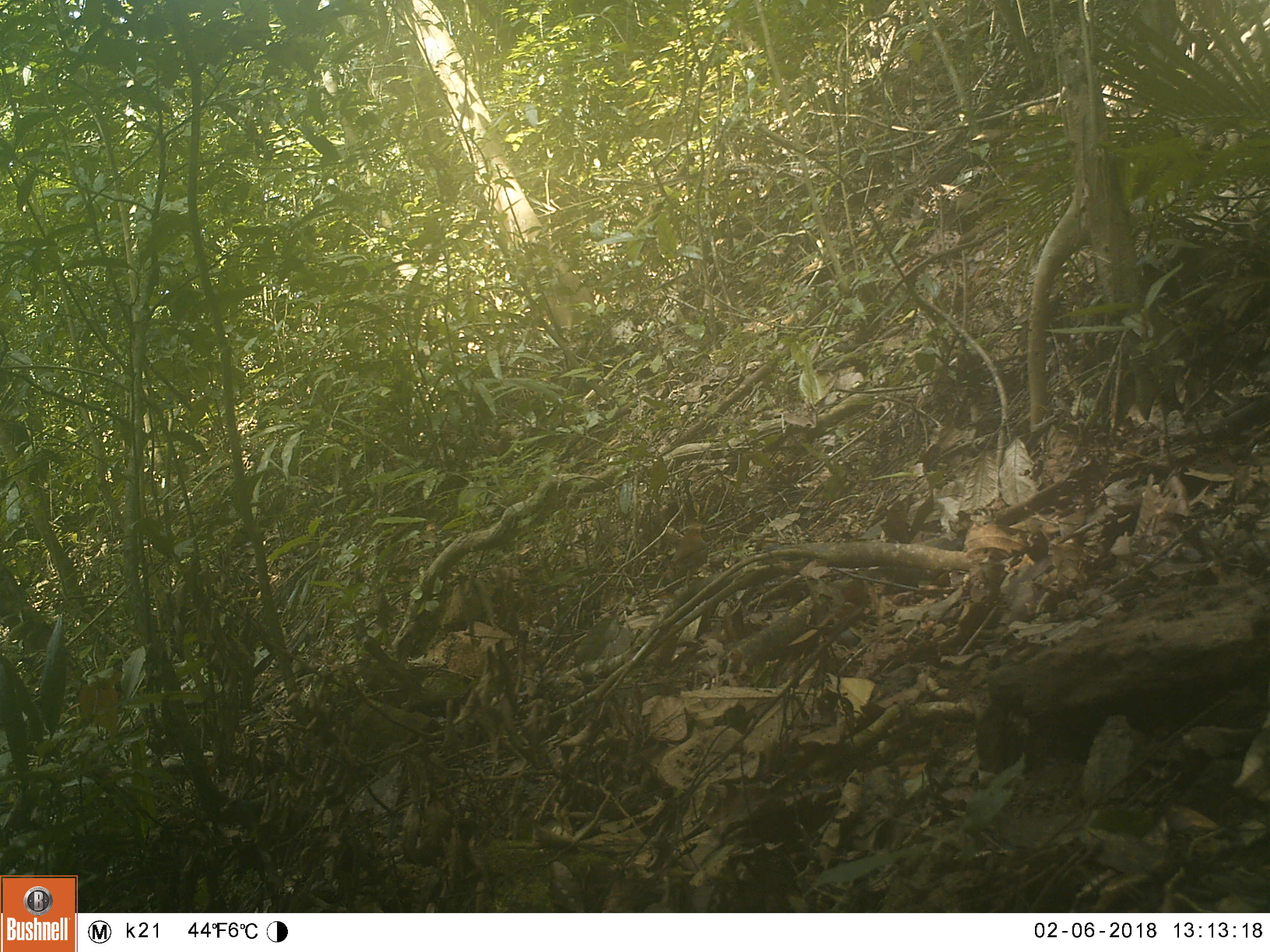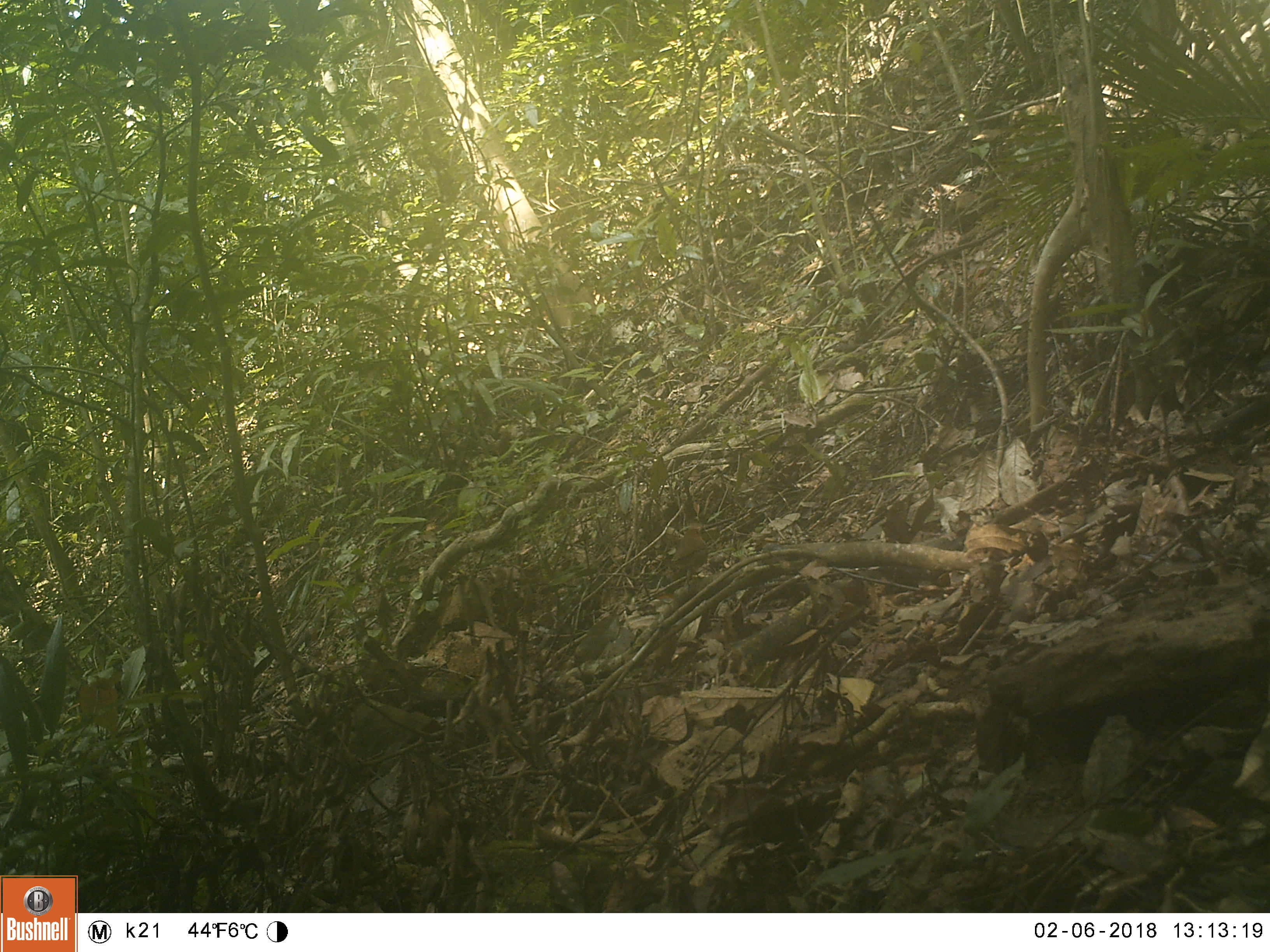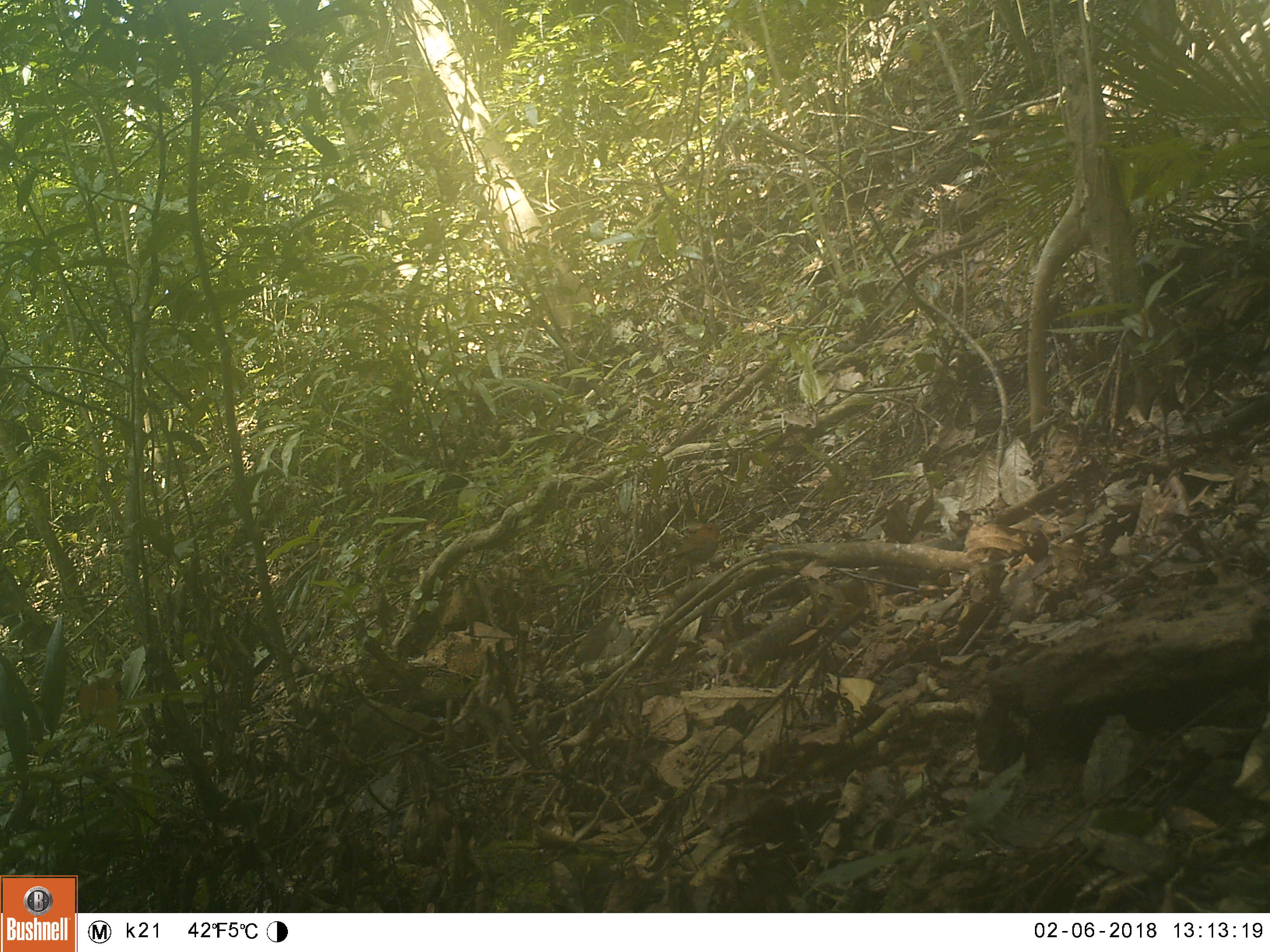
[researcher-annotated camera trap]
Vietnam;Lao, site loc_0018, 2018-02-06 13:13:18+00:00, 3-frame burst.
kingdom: Animalia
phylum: Chordata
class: Aves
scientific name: Aves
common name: bird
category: unidentified bird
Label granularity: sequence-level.